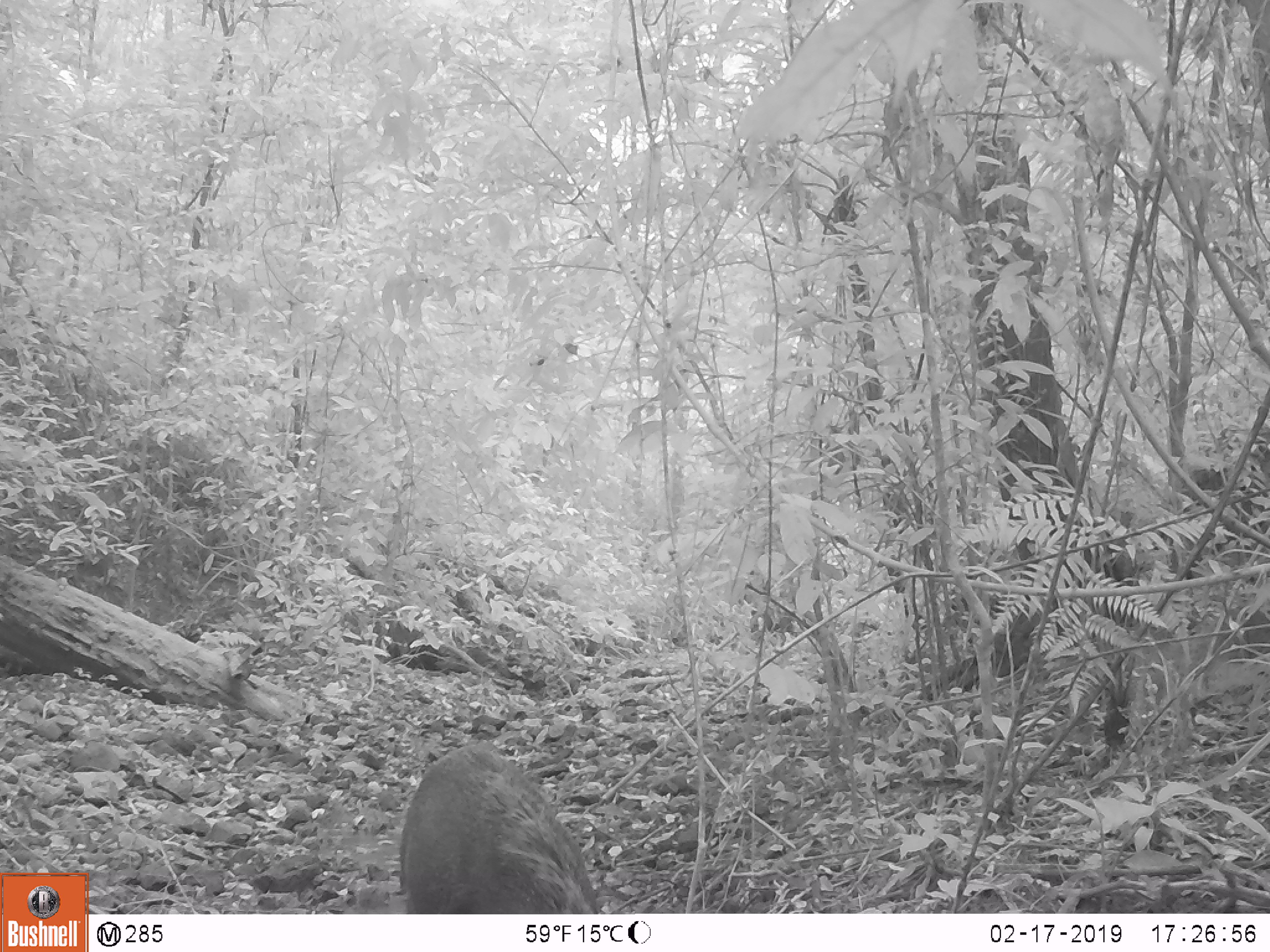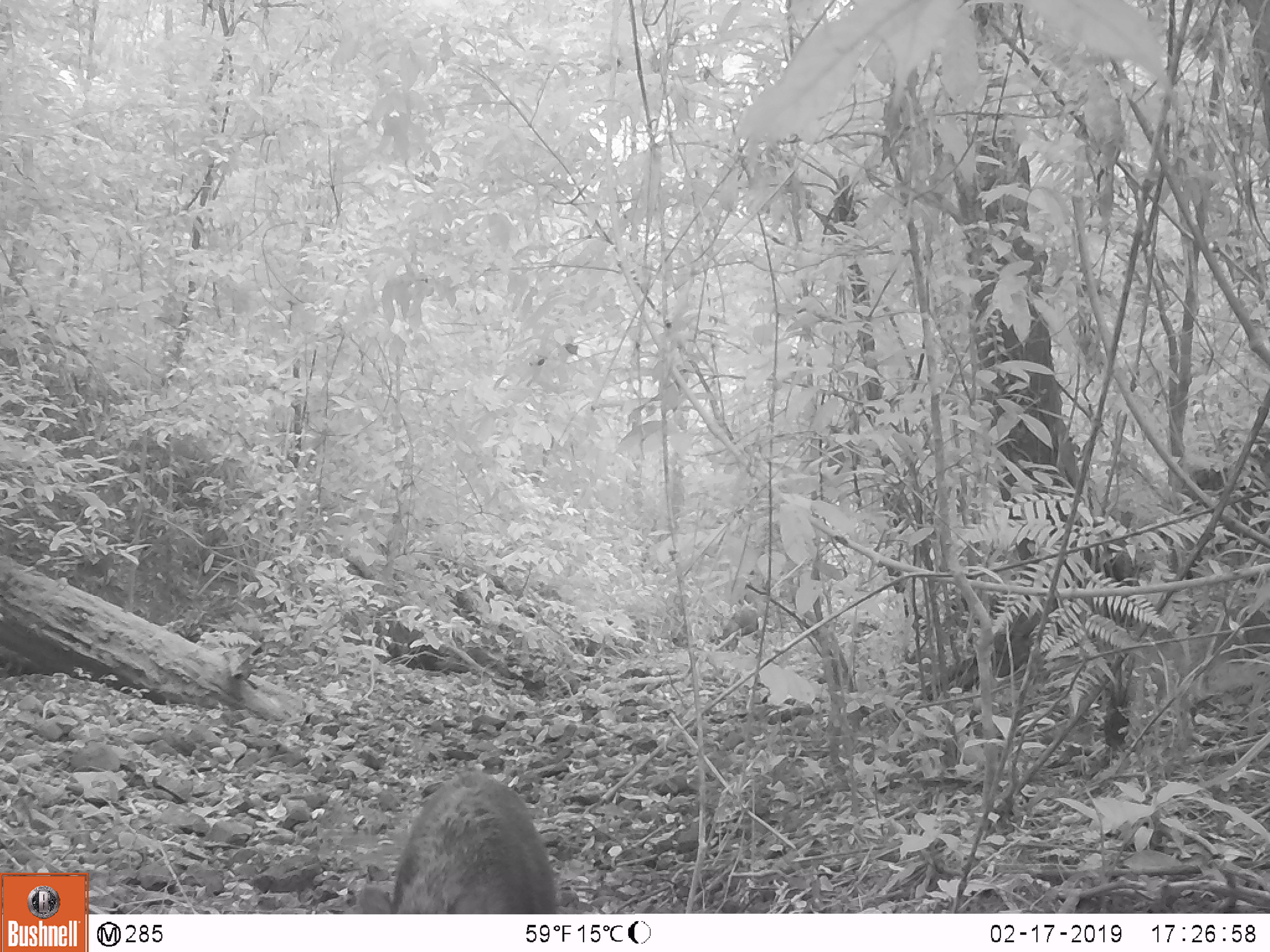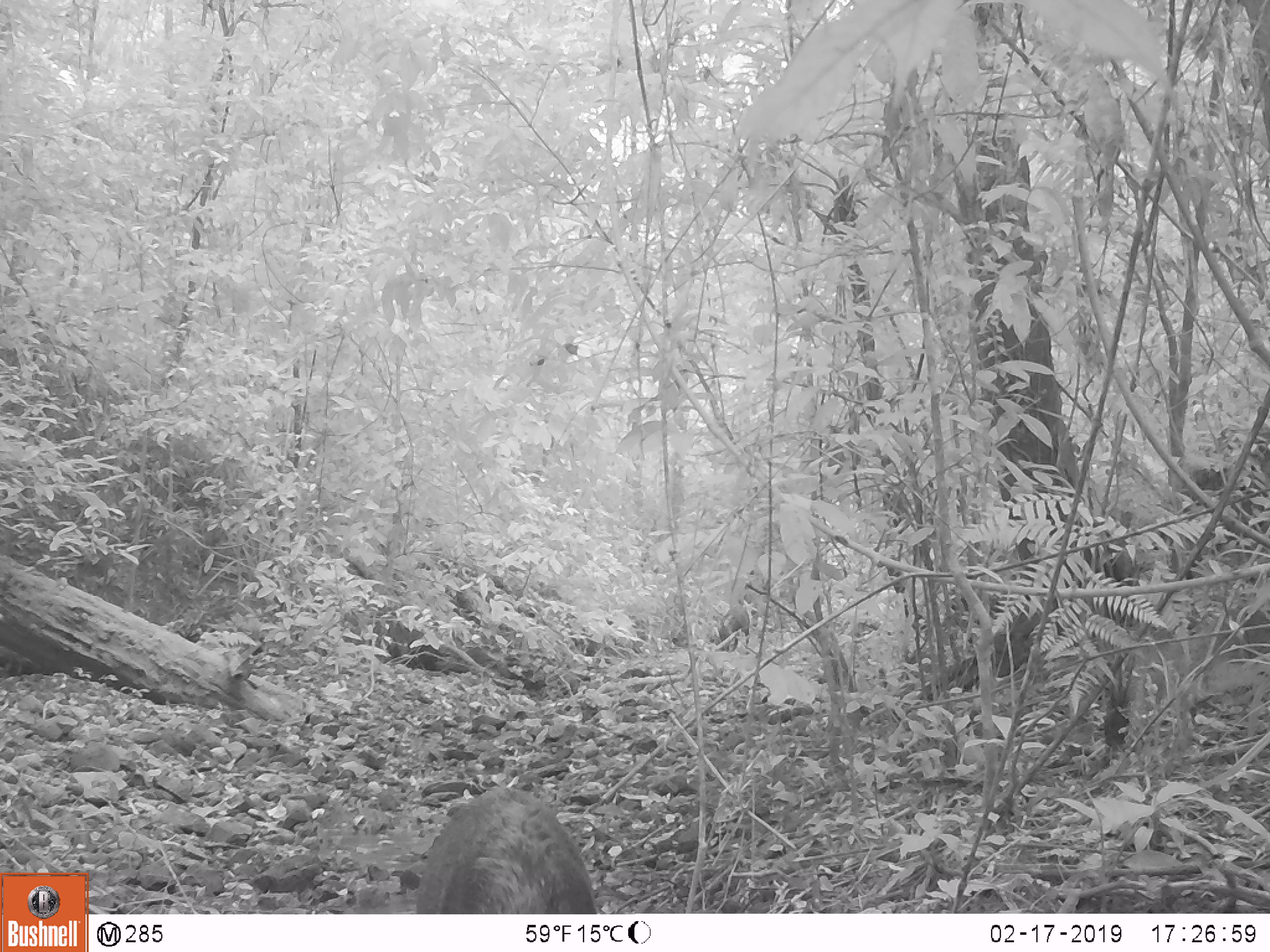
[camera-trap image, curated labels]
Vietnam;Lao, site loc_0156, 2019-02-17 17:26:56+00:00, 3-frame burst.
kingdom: Animalia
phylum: Chordata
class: Mammalia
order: Artiodactyla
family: Suidae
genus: Sus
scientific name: Sus scrofa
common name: eurasian wild pig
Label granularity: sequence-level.